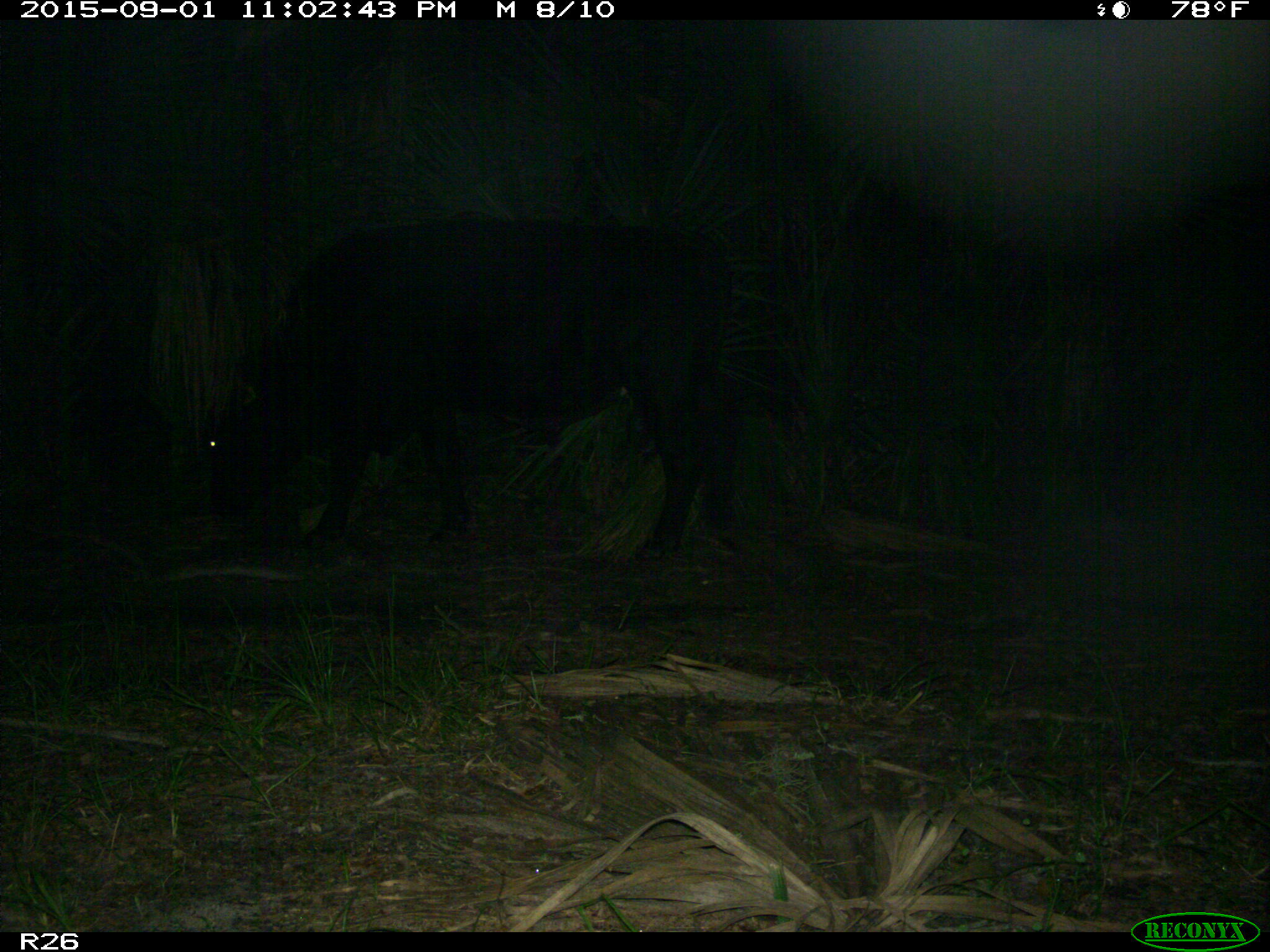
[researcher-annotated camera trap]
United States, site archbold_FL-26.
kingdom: Animalia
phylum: Chordata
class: Mammalia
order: Artiodactyla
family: Bovidae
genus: Bos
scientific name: Bos taurus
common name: domestic cow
Bos taurus (domestic cow).